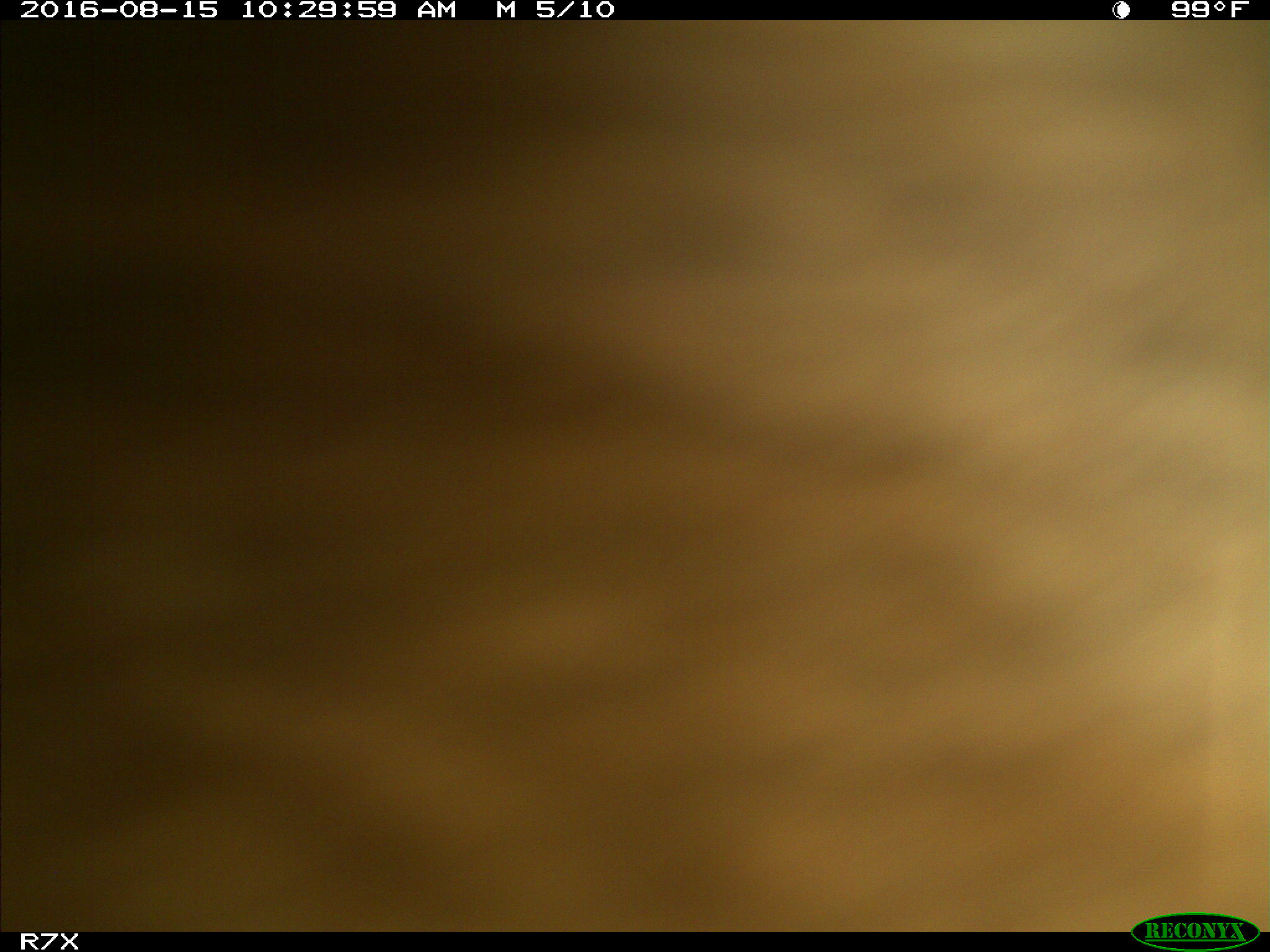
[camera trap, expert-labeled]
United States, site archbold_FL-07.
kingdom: Animalia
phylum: Chordata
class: Mammalia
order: Artiodactyla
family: Bovidae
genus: Bos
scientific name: Bos taurus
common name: domestic cow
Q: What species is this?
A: Bos taurus (domestic cow).